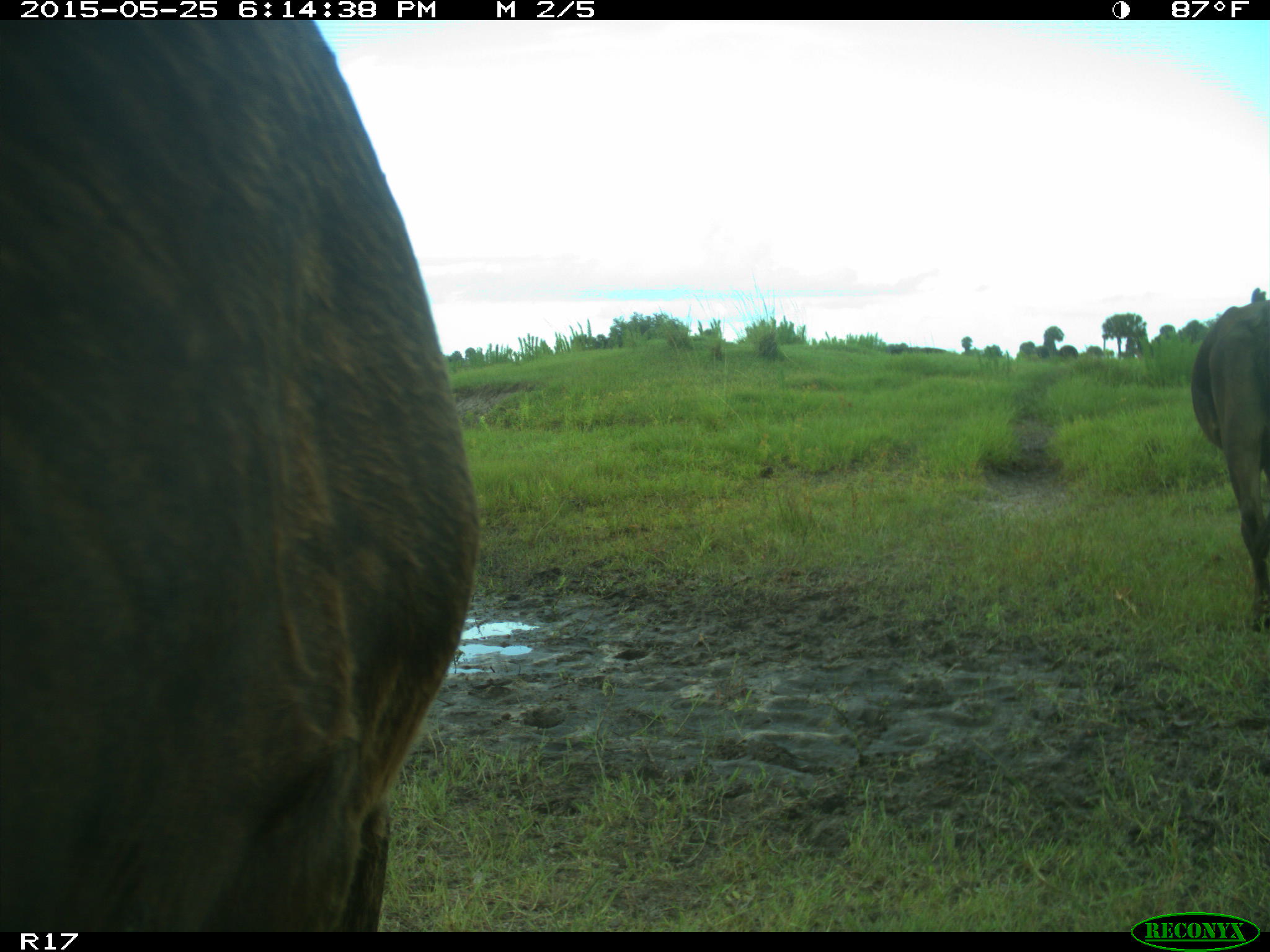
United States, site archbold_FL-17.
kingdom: Animalia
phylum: Chordata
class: Mammalia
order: Artiodactyla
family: Bovidae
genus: Bos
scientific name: Bos taurus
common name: domestic cow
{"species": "Bos taurus (domestic cow)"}